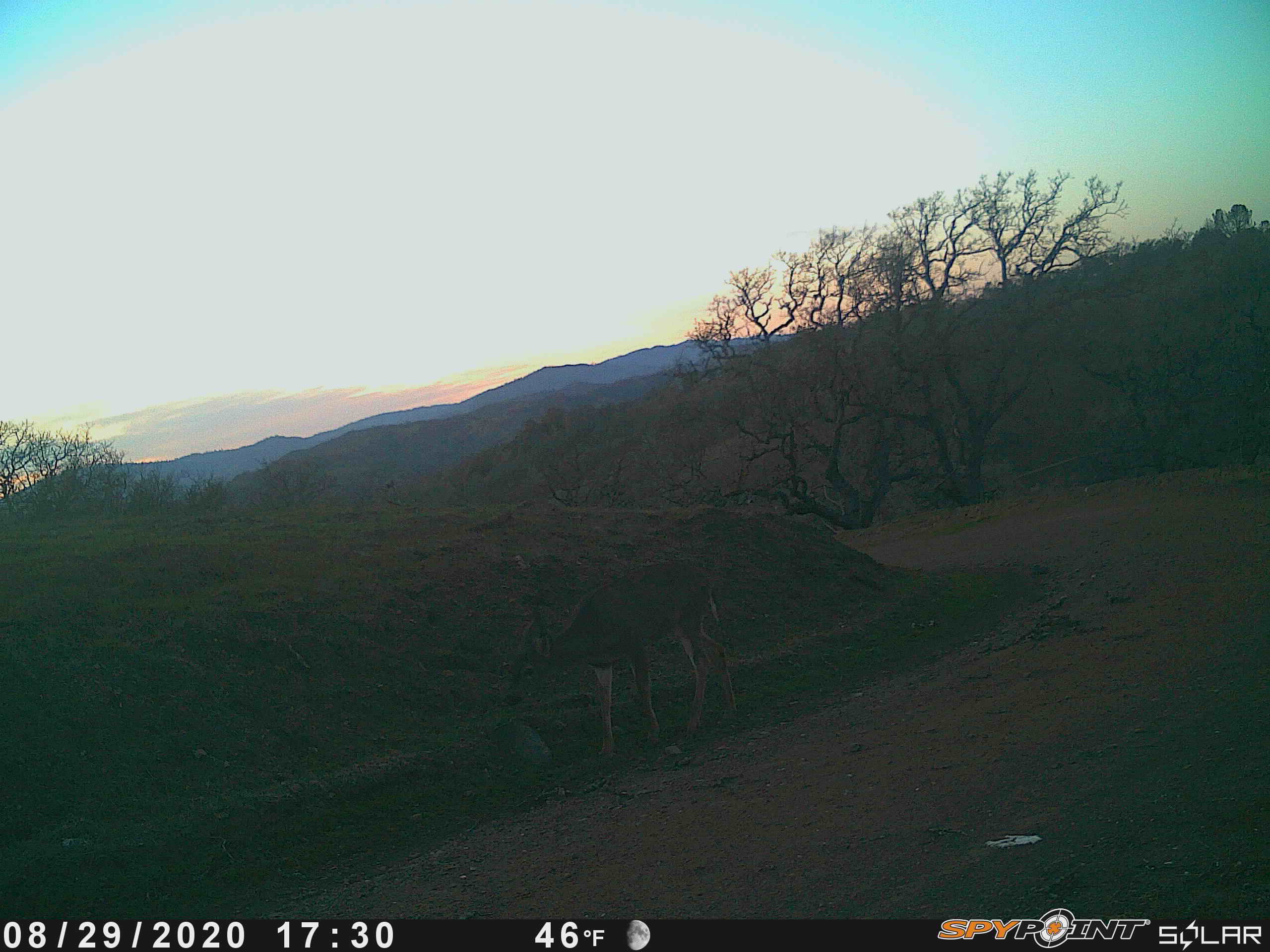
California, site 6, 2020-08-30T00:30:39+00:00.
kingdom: Animalia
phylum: Chordata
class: Mammalia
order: Artiodactyla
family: Cervidae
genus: Odocoileus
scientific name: Odocoileus hemionus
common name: mule deer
Mule deer (Odocoileus hemionus).